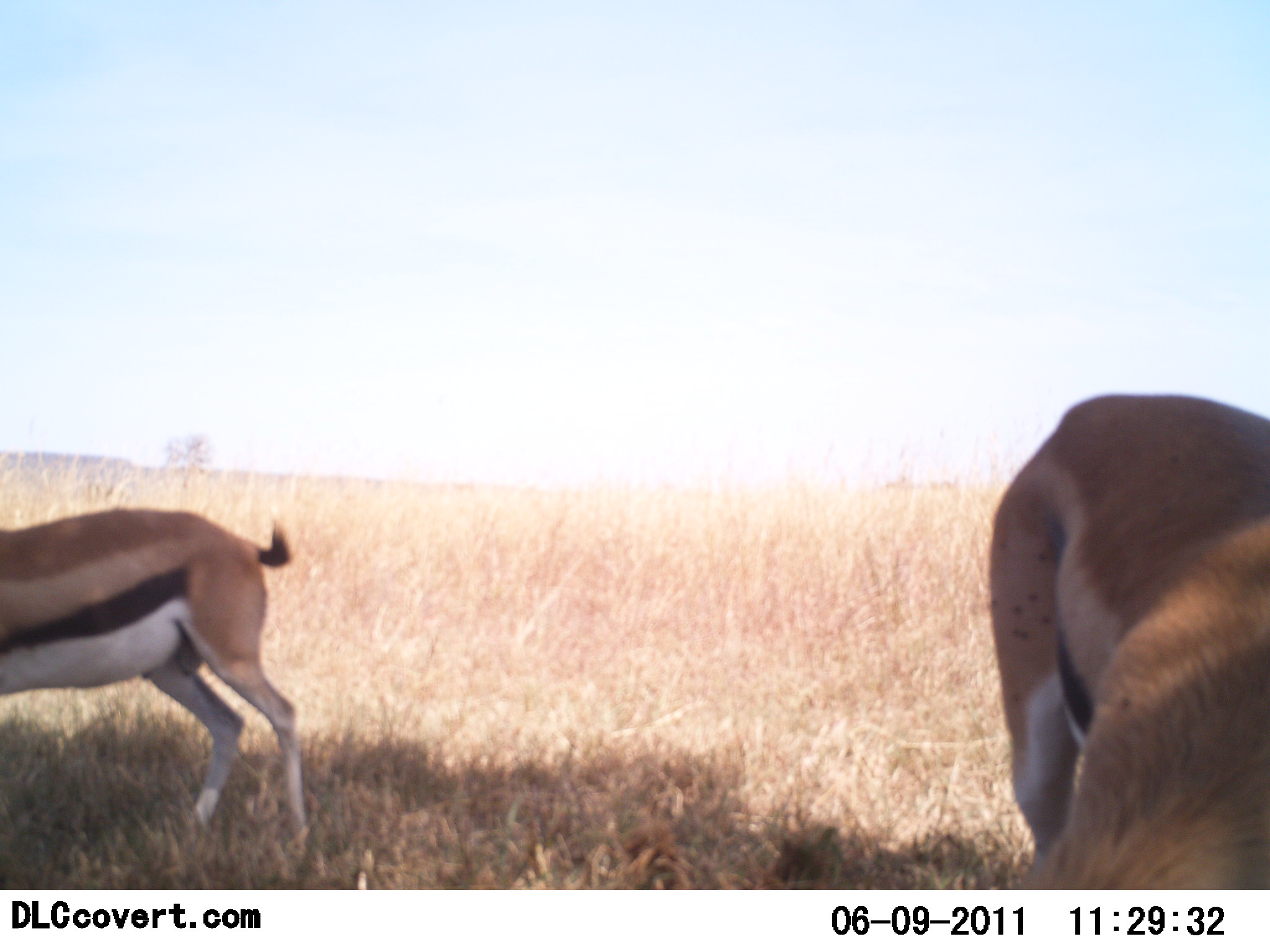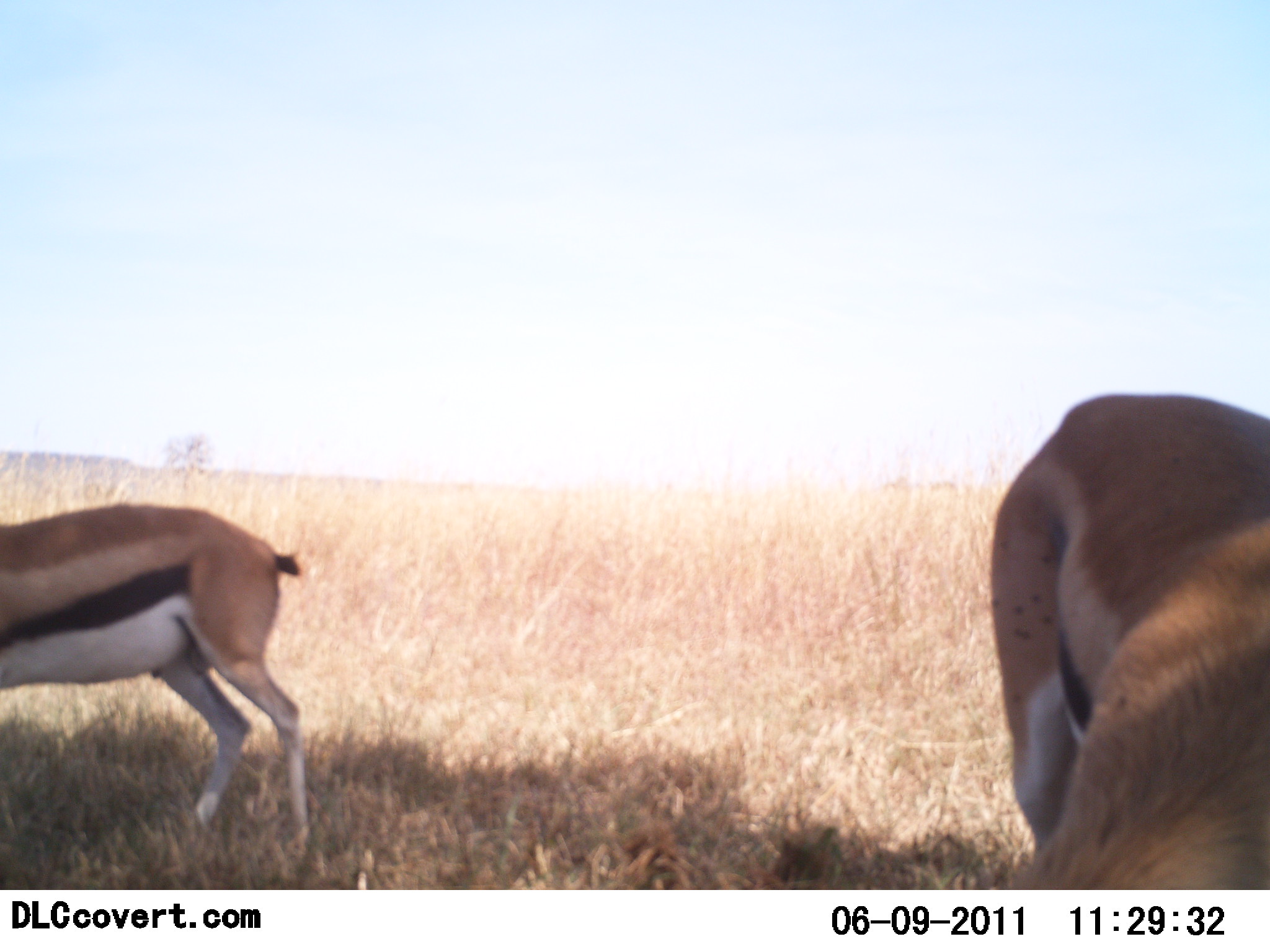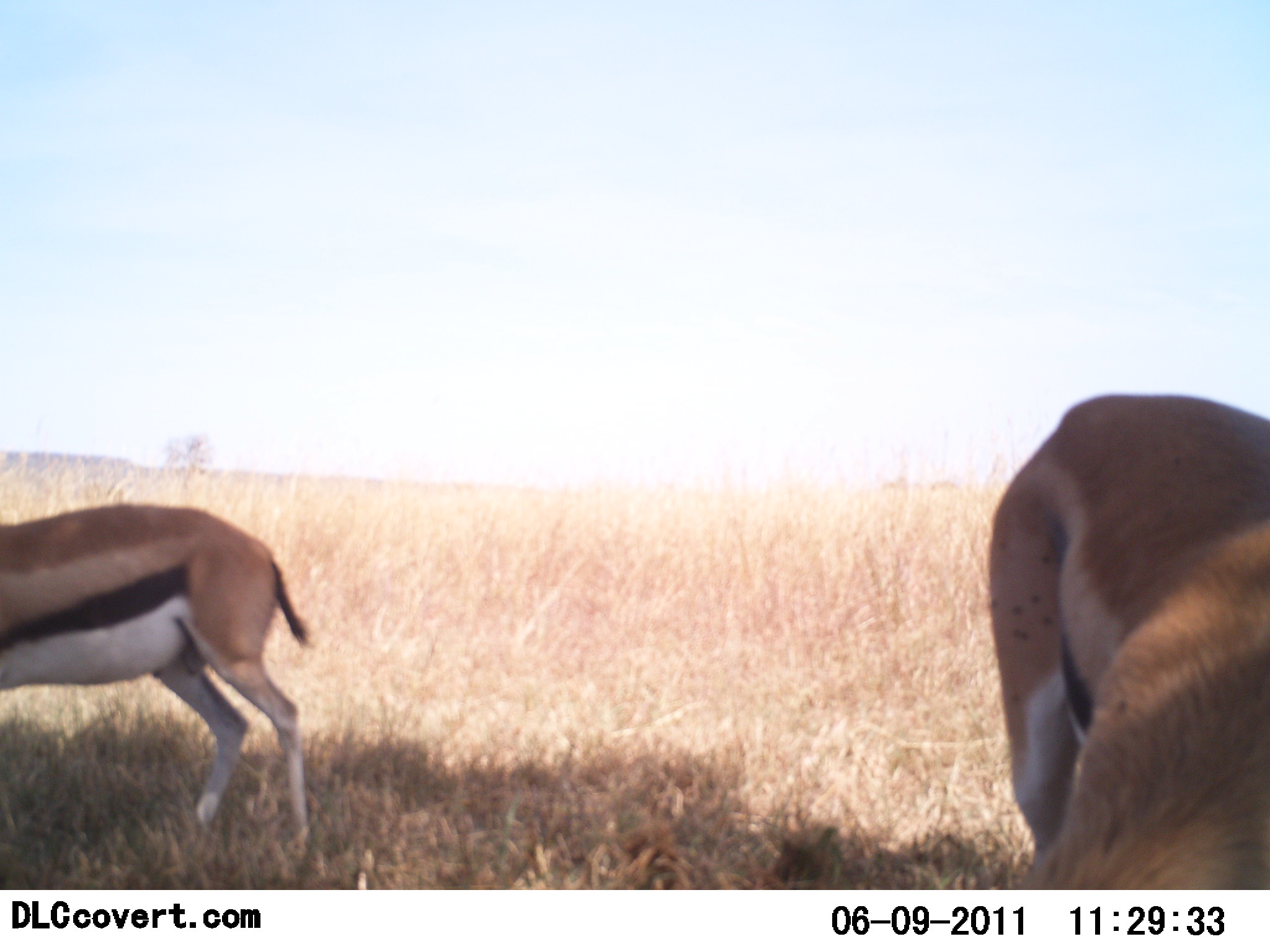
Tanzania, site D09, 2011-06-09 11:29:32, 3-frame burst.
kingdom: Animalia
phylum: Chordata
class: Mammalia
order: Artiodactyla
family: Bovidae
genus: Eudorcas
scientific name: Eudorcas thomsonii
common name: thomson's gazelle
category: gazellethomsons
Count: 2.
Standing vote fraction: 43%.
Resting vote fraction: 0%.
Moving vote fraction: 0%.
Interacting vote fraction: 0%.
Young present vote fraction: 0%.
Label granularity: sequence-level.